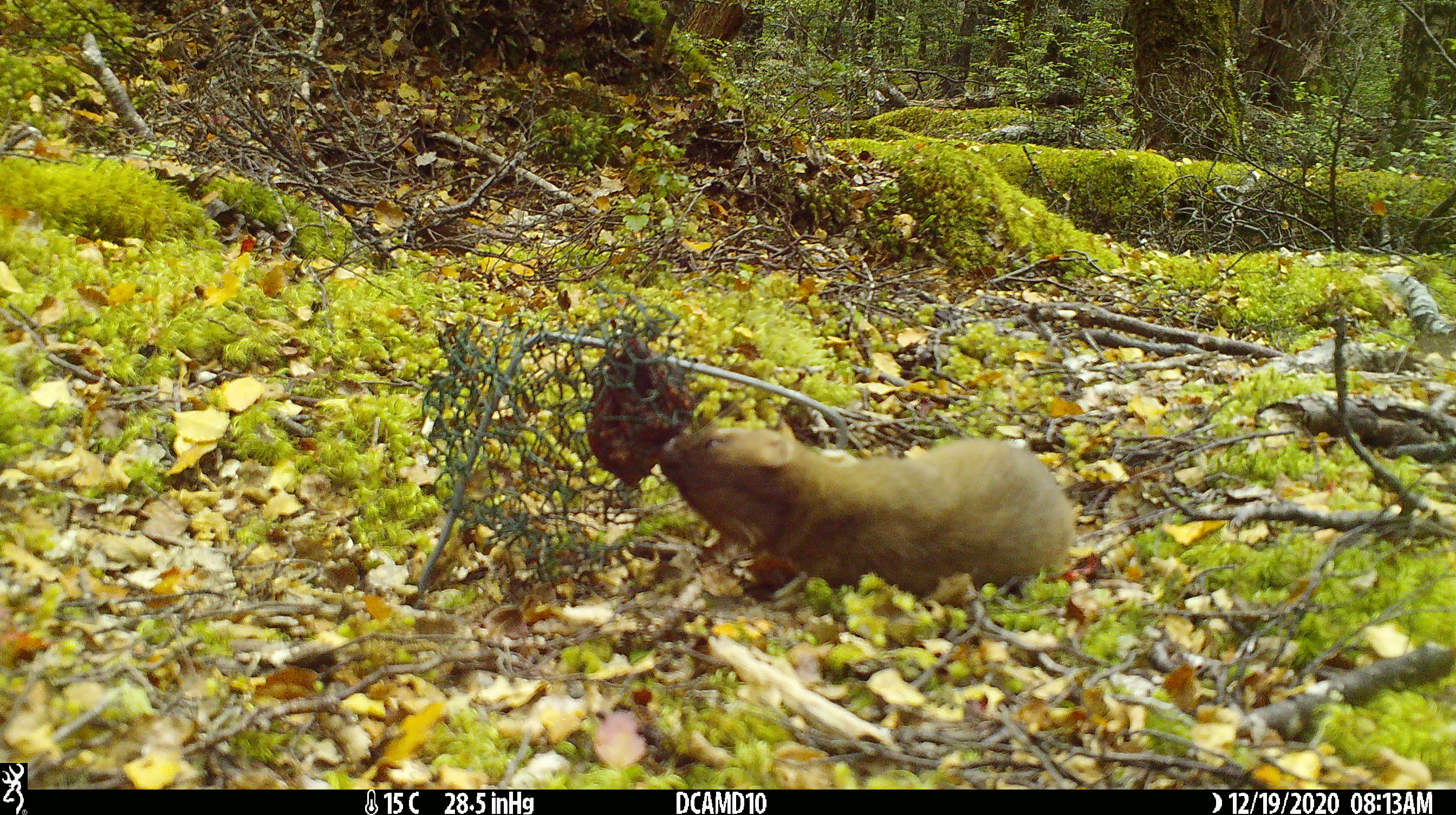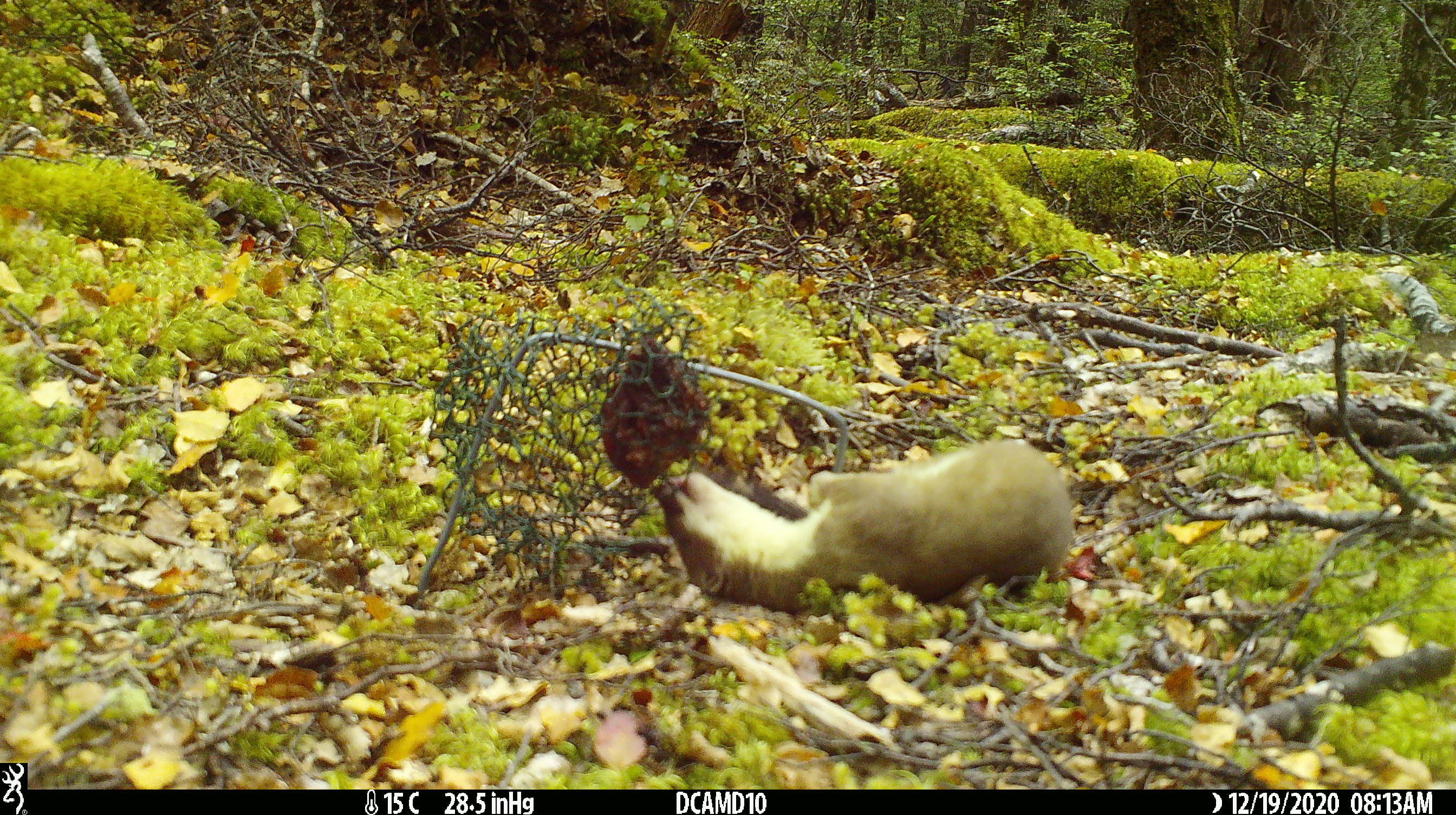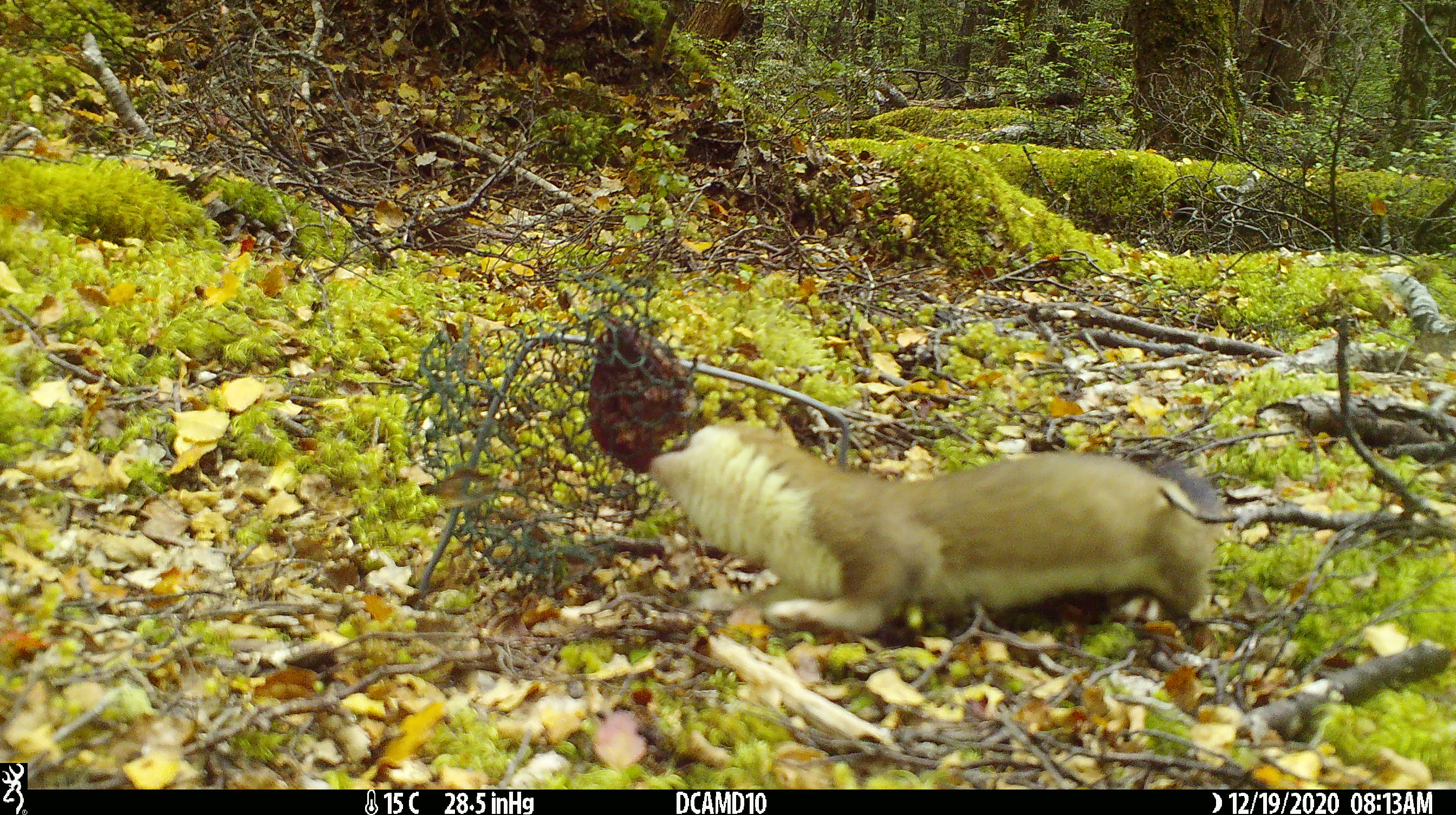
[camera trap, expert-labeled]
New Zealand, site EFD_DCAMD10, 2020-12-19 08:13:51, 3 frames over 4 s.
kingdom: Animalia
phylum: Chordata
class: Mammalia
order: Carnivora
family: Mustelidae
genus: Mustela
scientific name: Mustela erminea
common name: stoat